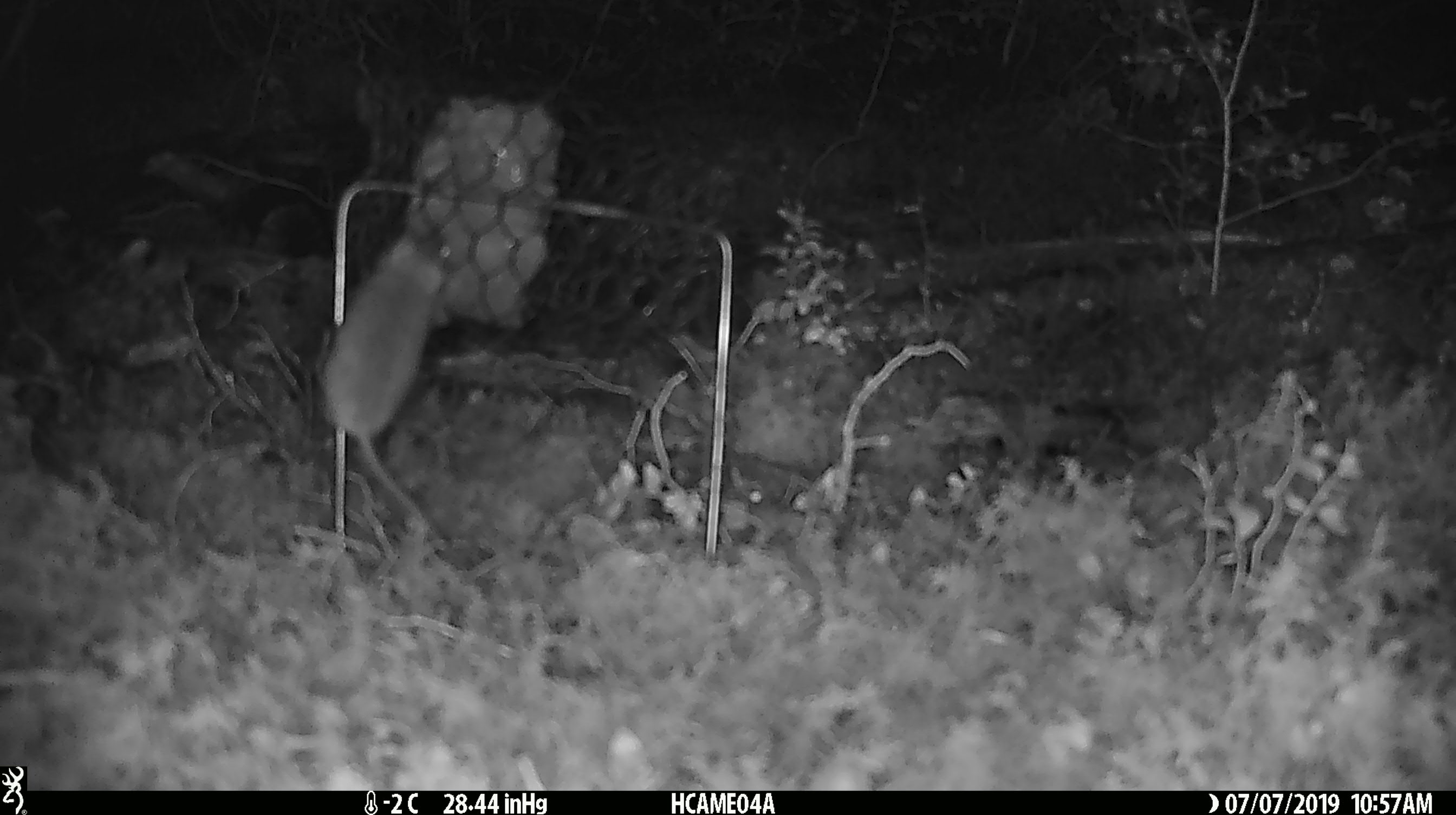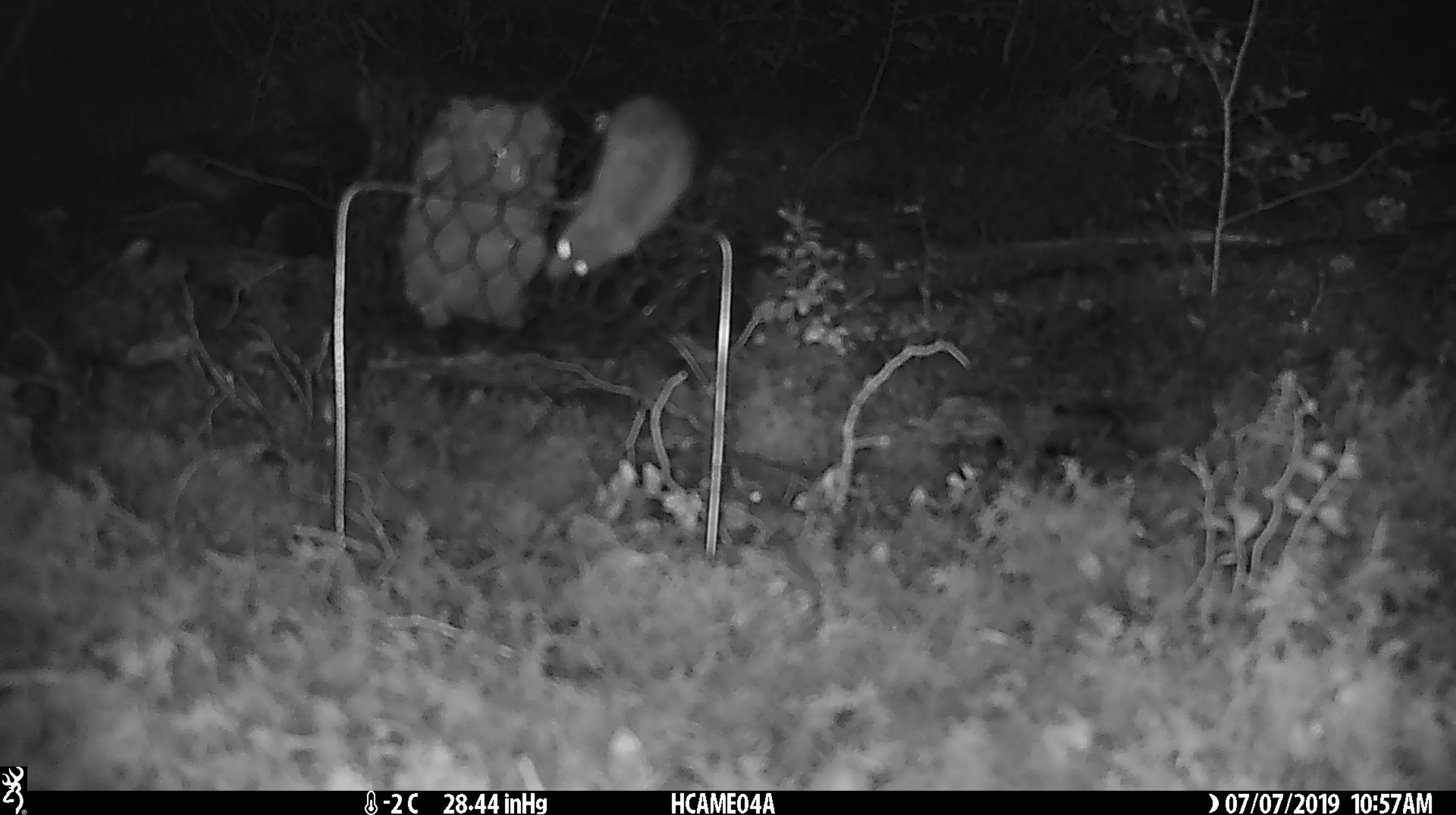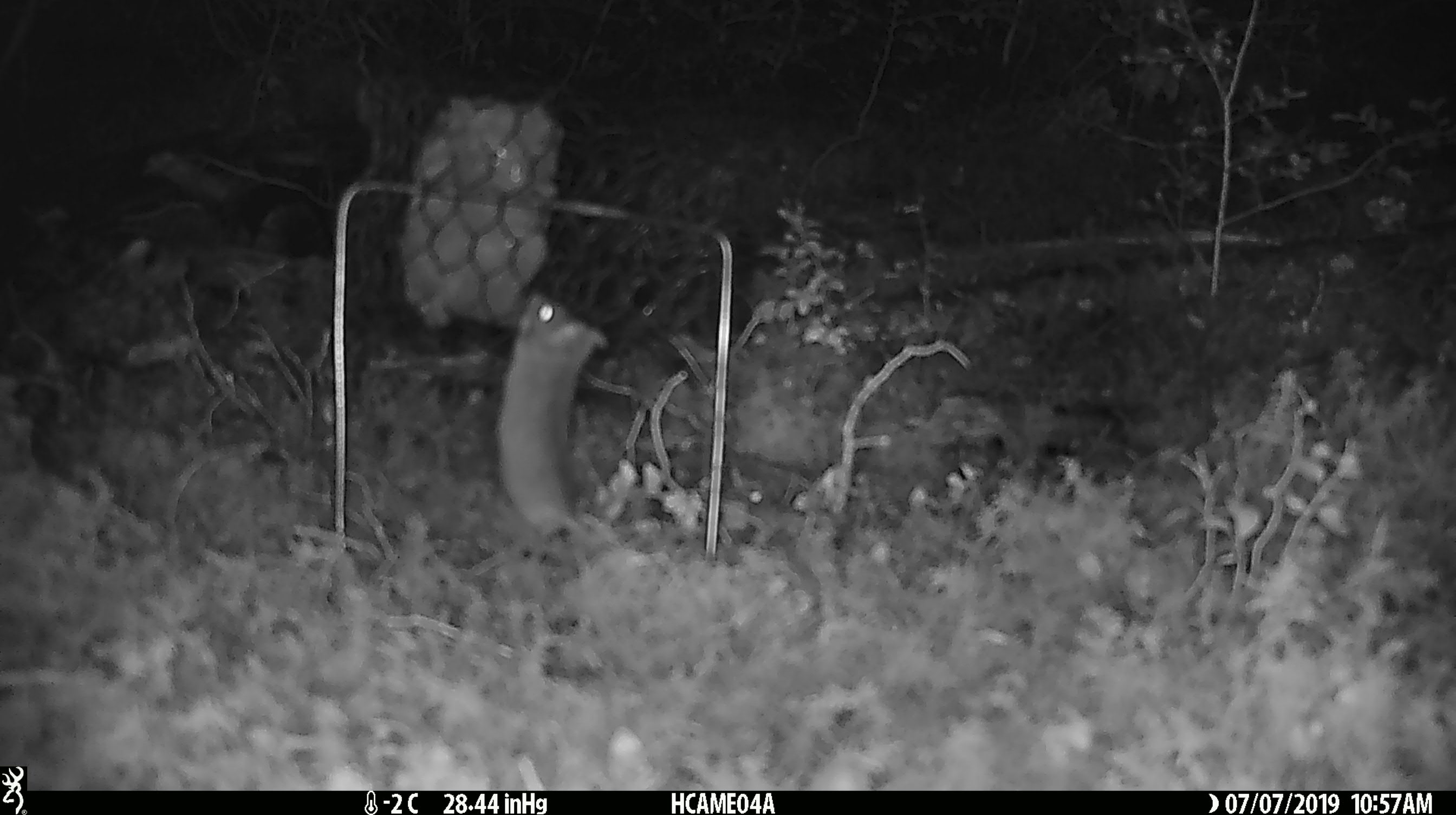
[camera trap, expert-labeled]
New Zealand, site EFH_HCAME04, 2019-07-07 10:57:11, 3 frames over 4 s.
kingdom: Animalia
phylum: Chordata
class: Mammalia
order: Rodentia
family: Muridae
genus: Mus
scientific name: Mus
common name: mouse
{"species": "mouse (Mus)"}